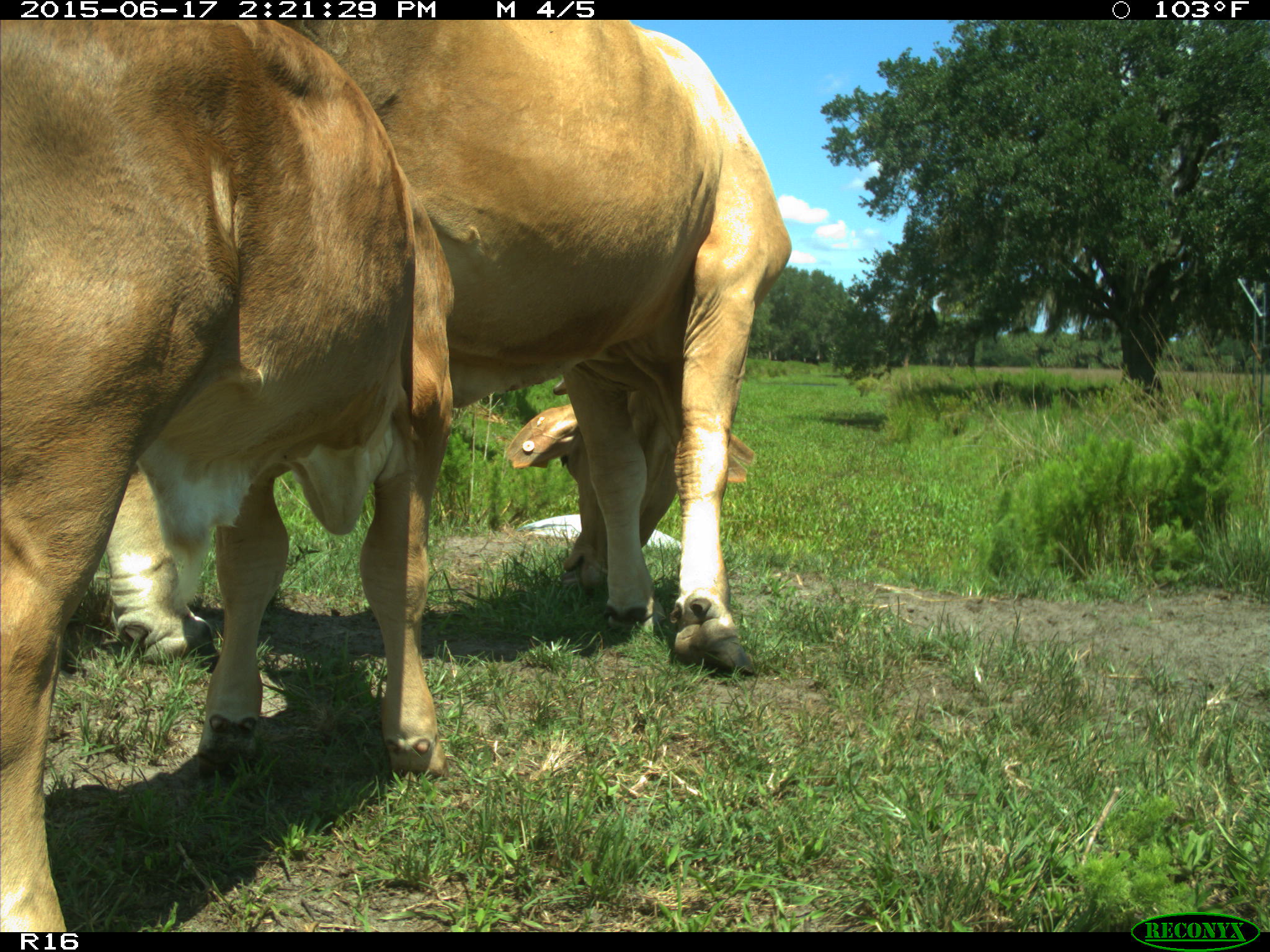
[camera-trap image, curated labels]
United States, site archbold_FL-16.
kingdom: Animalia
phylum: Chordata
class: Mammalia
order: Artiodactyla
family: Bovidae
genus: Bos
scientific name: Bos taurus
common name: domestic cow